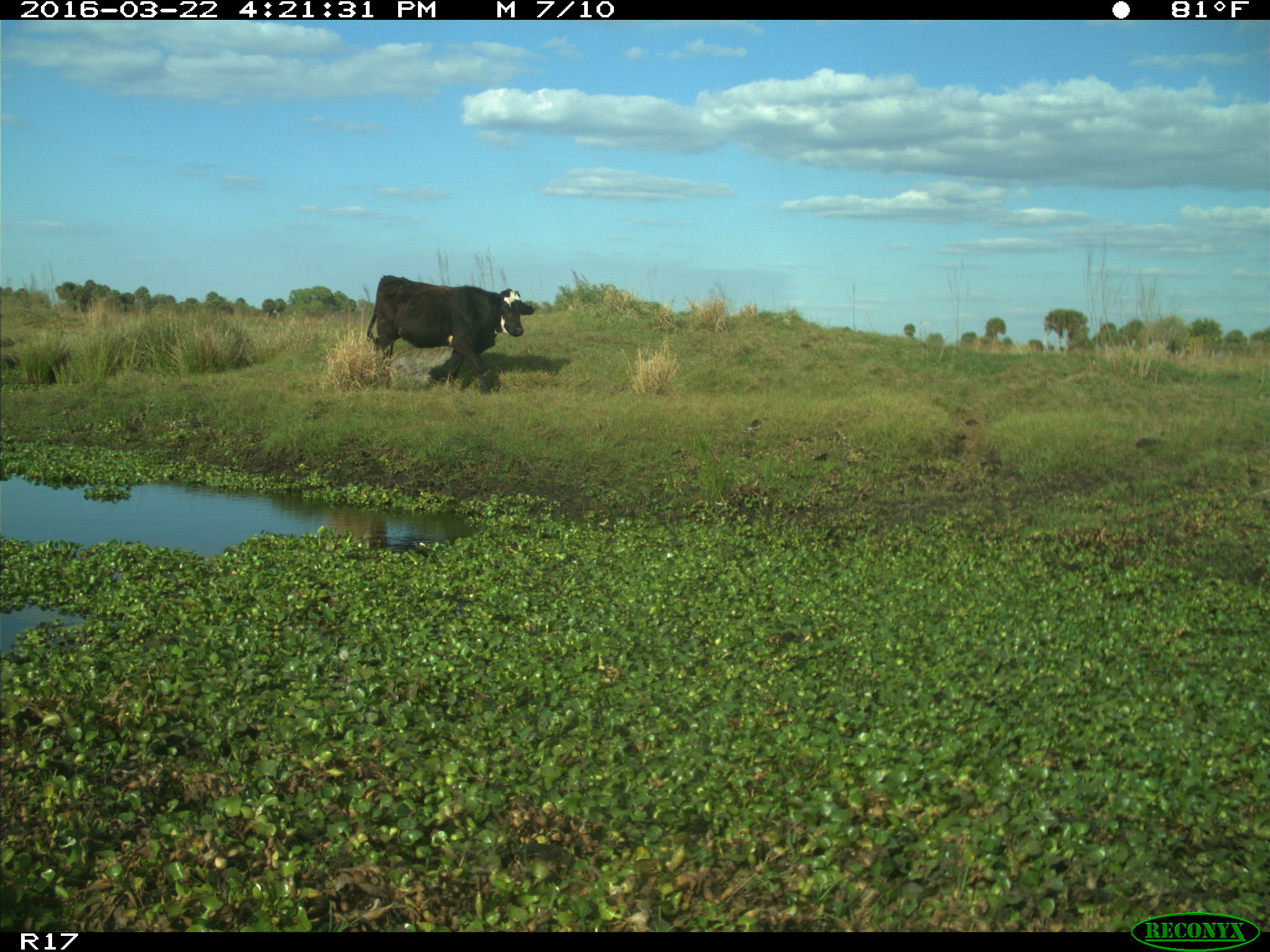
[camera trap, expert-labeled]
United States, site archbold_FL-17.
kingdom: Animalia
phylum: Chordata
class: Mammalia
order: Artiodactyla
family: Bovidae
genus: Bos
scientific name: Bos taurus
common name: domestic cow